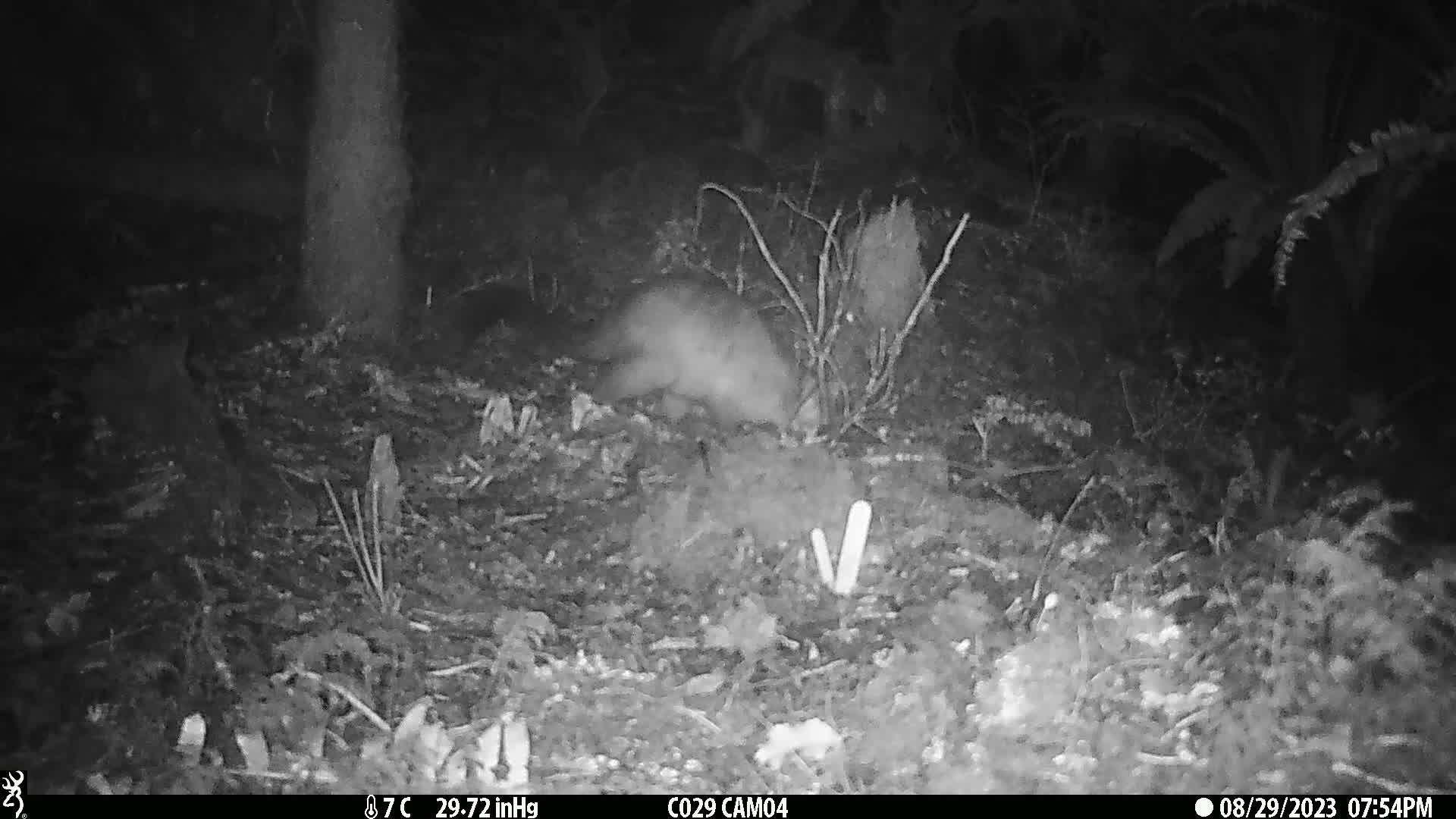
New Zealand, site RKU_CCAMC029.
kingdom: Animalia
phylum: Chordata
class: Mammalia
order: Diprotodontia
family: Phalangeridae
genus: Trichosurus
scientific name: Trichosurus vulpecula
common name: common brushtail possum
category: possum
Possum (common brushtail possum) (Trichosurus vulpecula).